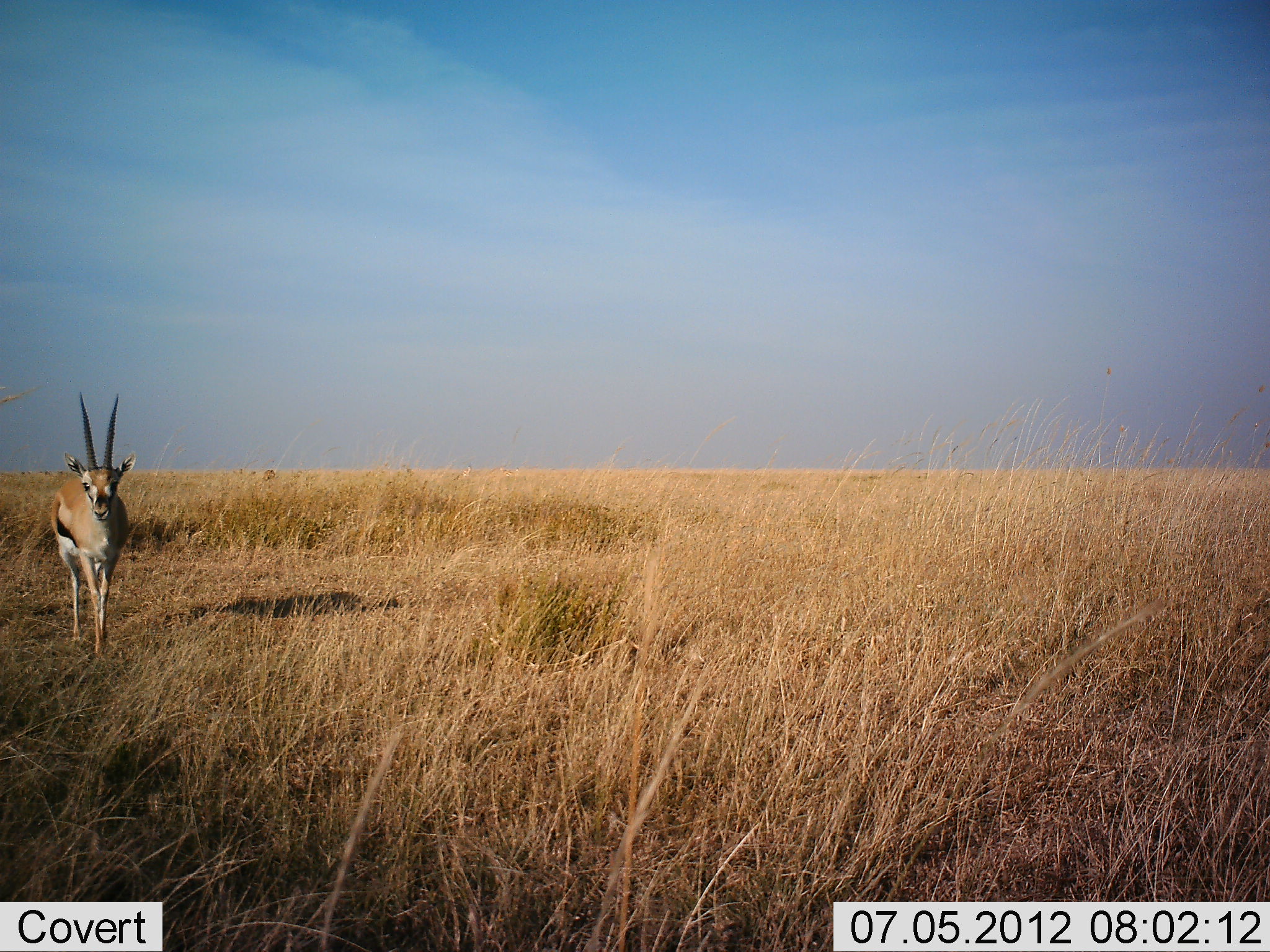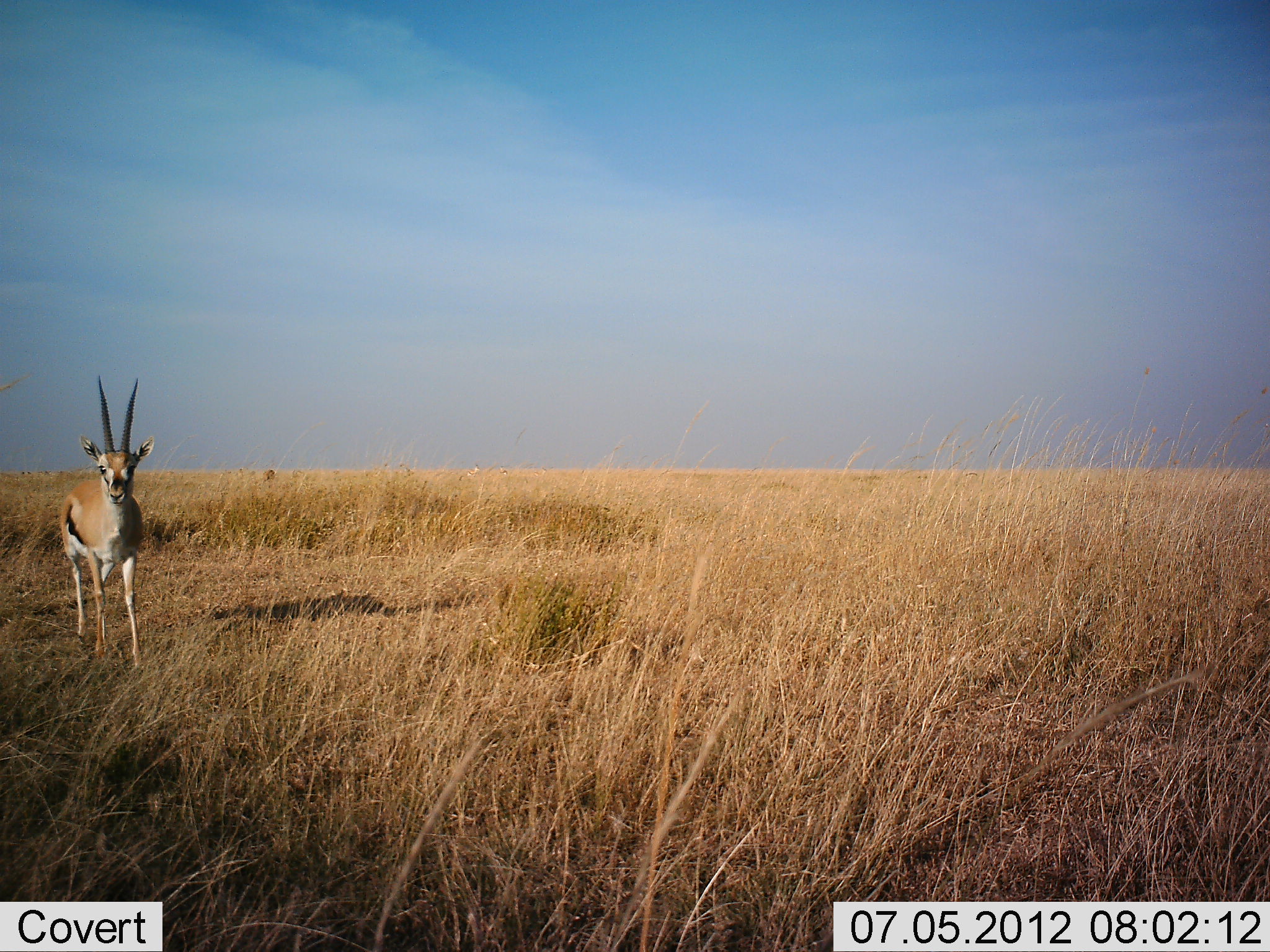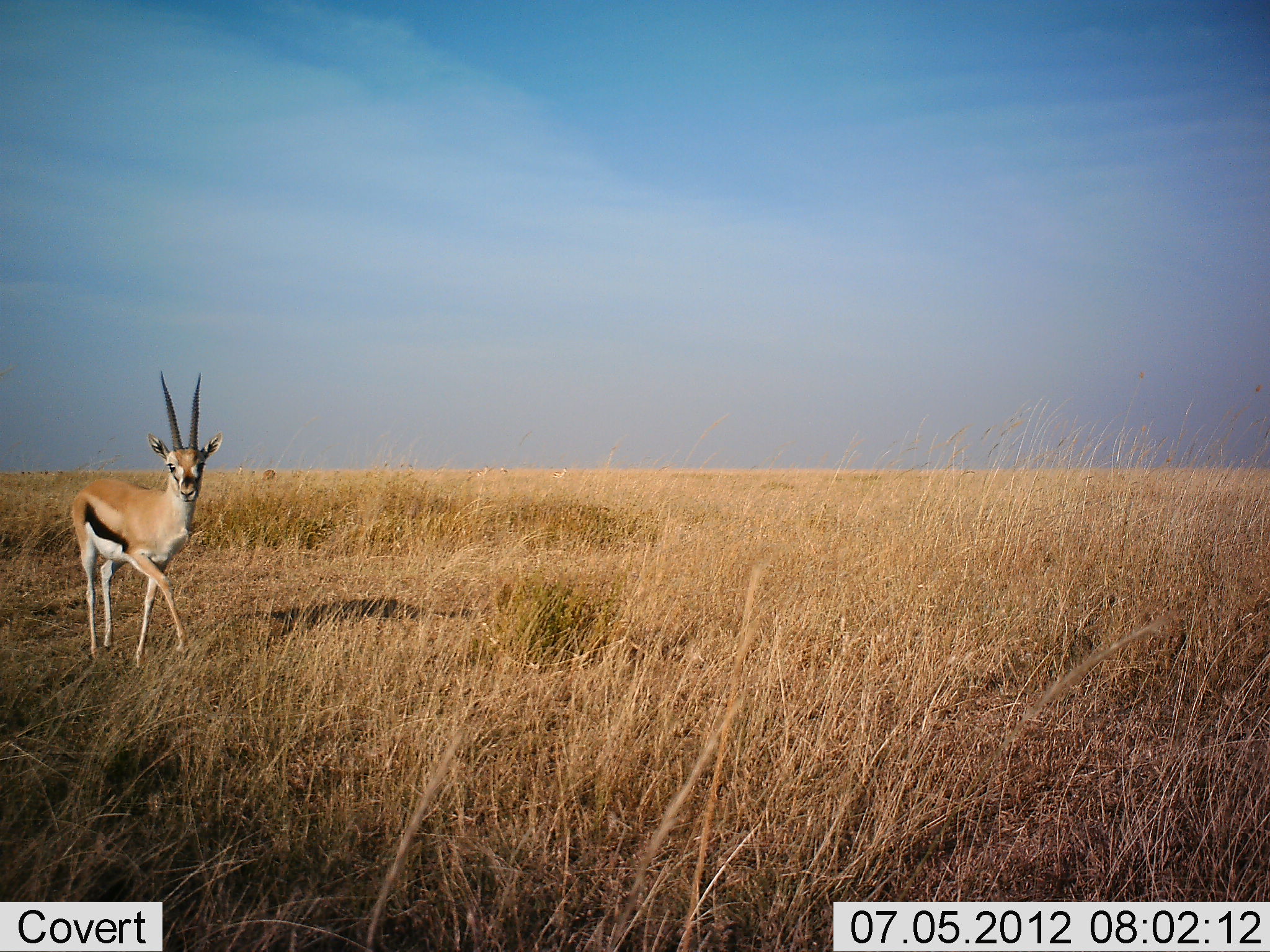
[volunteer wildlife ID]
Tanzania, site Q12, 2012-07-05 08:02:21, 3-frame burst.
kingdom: Animalia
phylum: Chordata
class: Mammalia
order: Artiodactyla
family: Bovidae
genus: Eudorcas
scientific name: Eudorcas thomsonii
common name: thomson's gazelle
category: gazellethomsons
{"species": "gazellethomsons (thomson's gazelle) (Eudorcas thomsonii)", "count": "1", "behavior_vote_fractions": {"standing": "18%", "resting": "0%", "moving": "91%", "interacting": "0%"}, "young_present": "0%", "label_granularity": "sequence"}